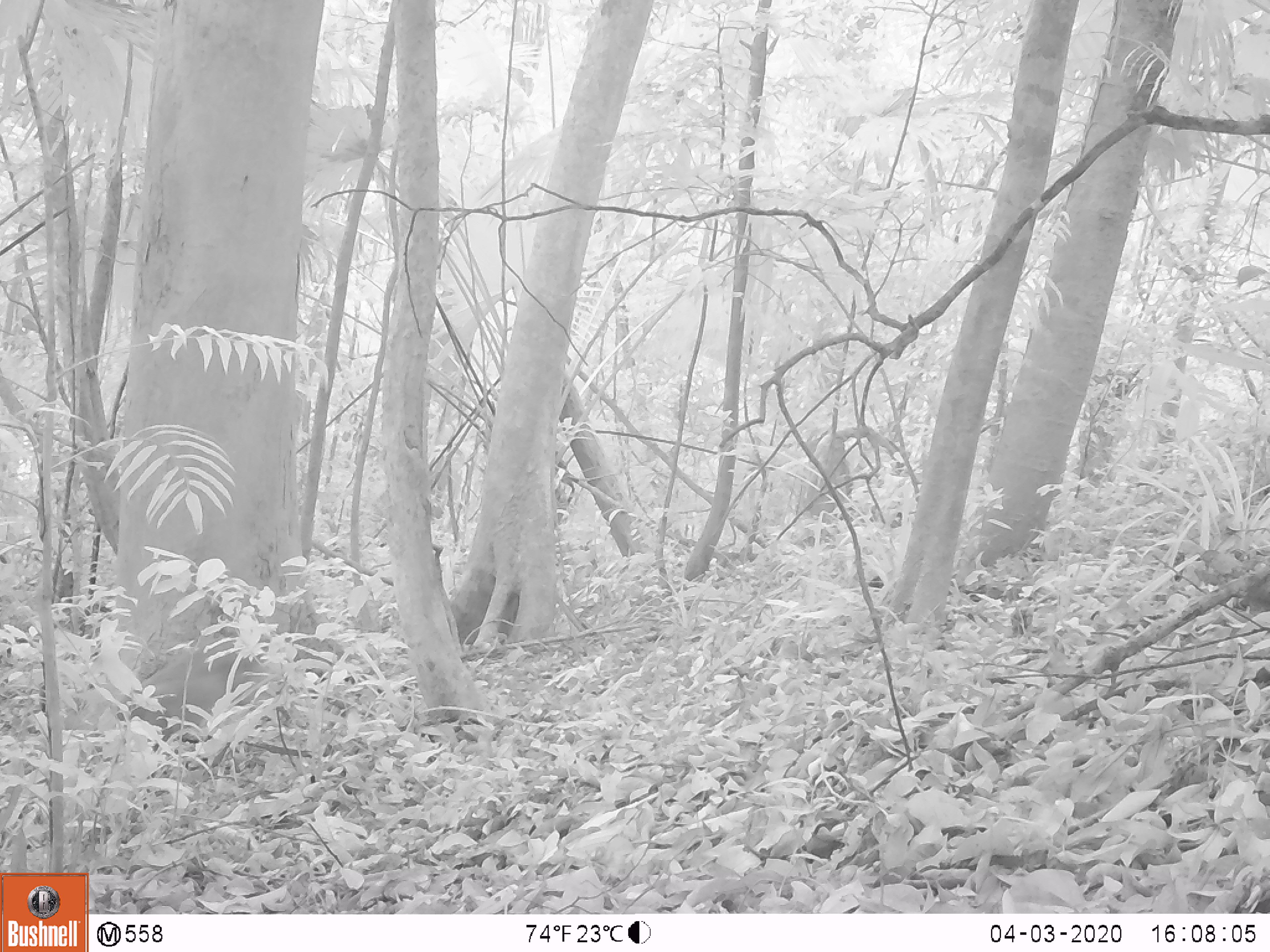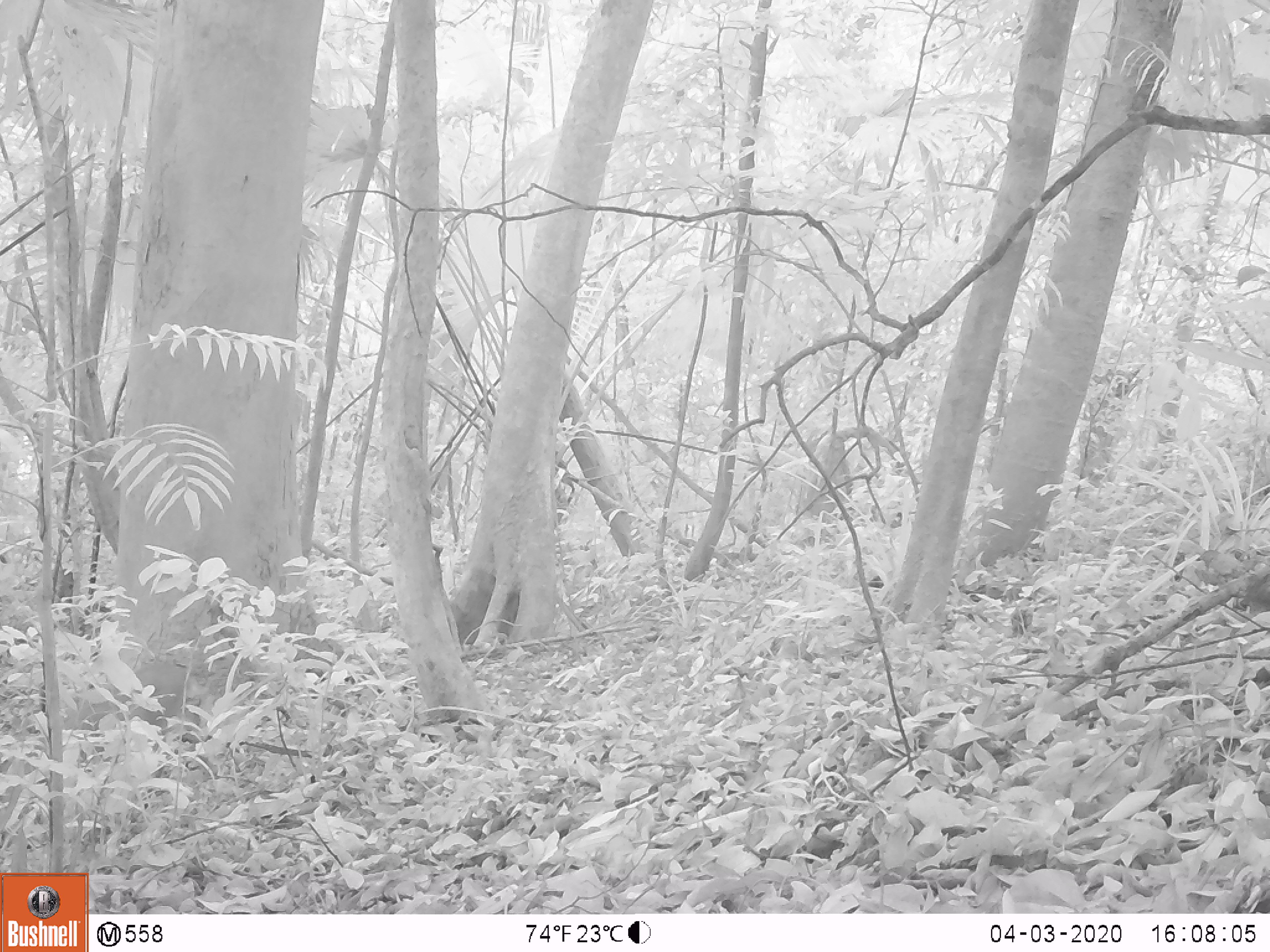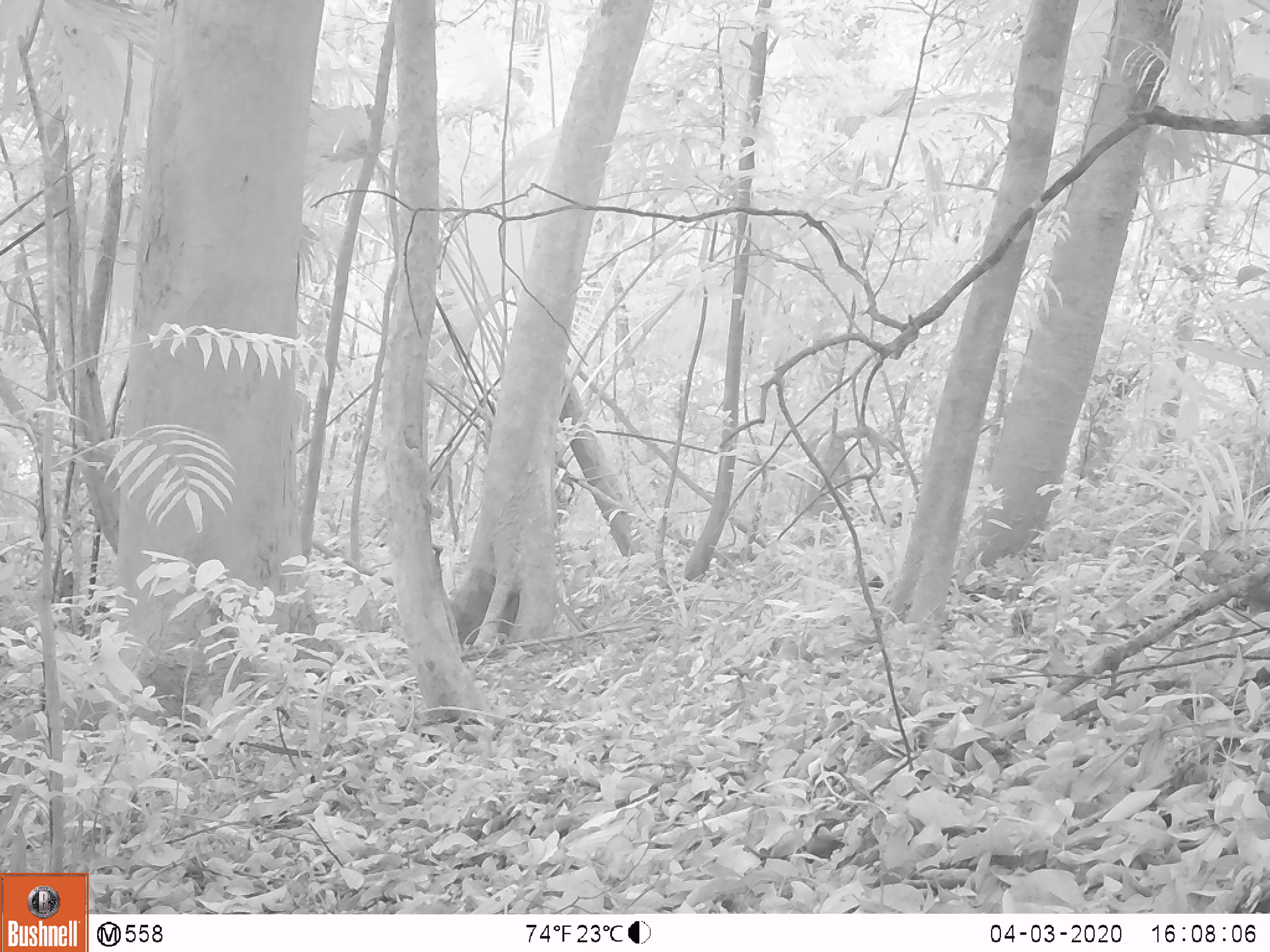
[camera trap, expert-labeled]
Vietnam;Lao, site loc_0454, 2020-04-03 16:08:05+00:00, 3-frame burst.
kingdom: Animalia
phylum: Chordata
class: Mammalia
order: Artiodactyla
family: Cervidae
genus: Muntiacus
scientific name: Muntiacus vuquangensis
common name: large-antlered muntjac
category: large antlered muntjac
Large antlered muntjac (large-antlered muntjac) (Muntiacus vuquangensis). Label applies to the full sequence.